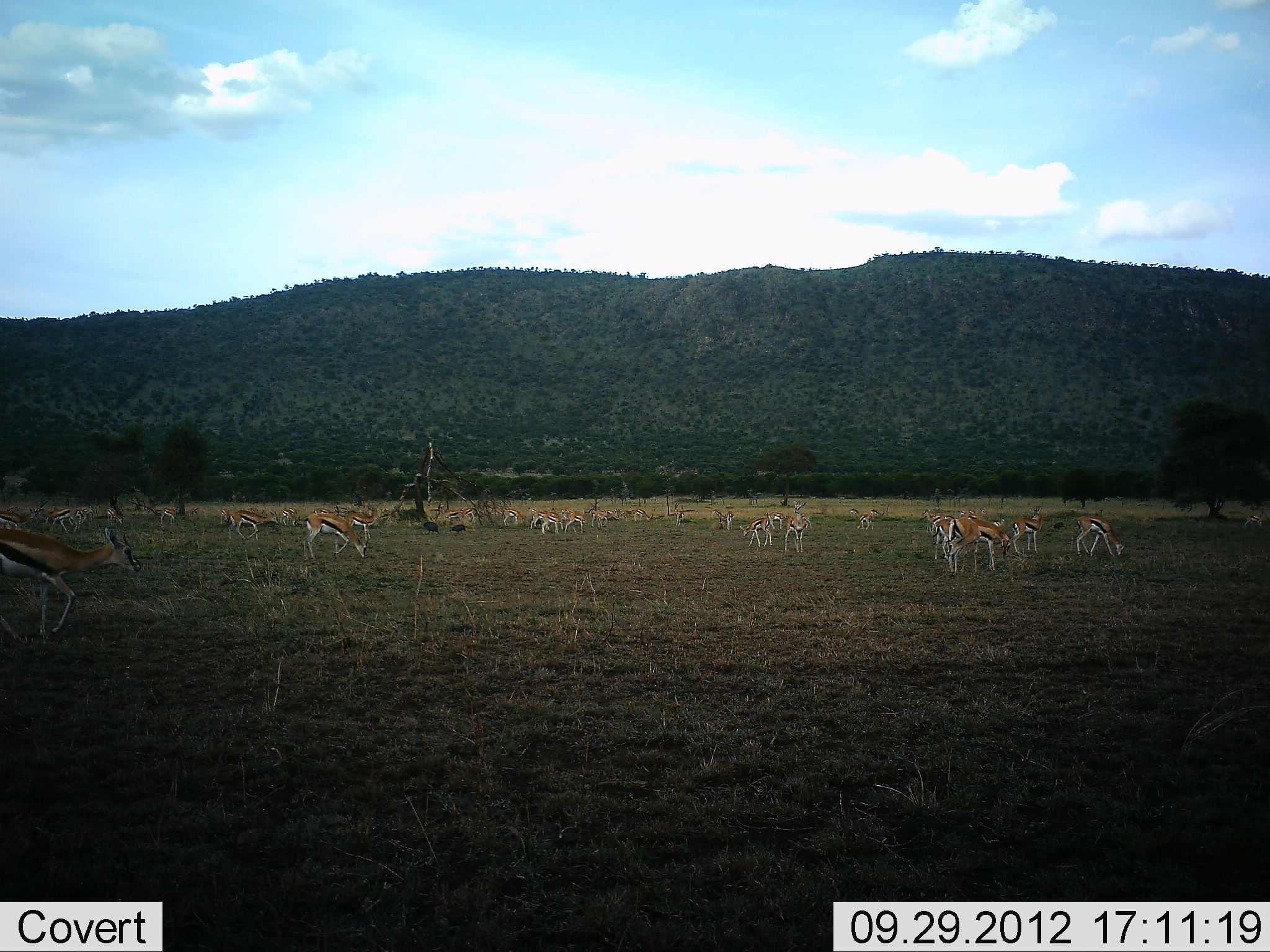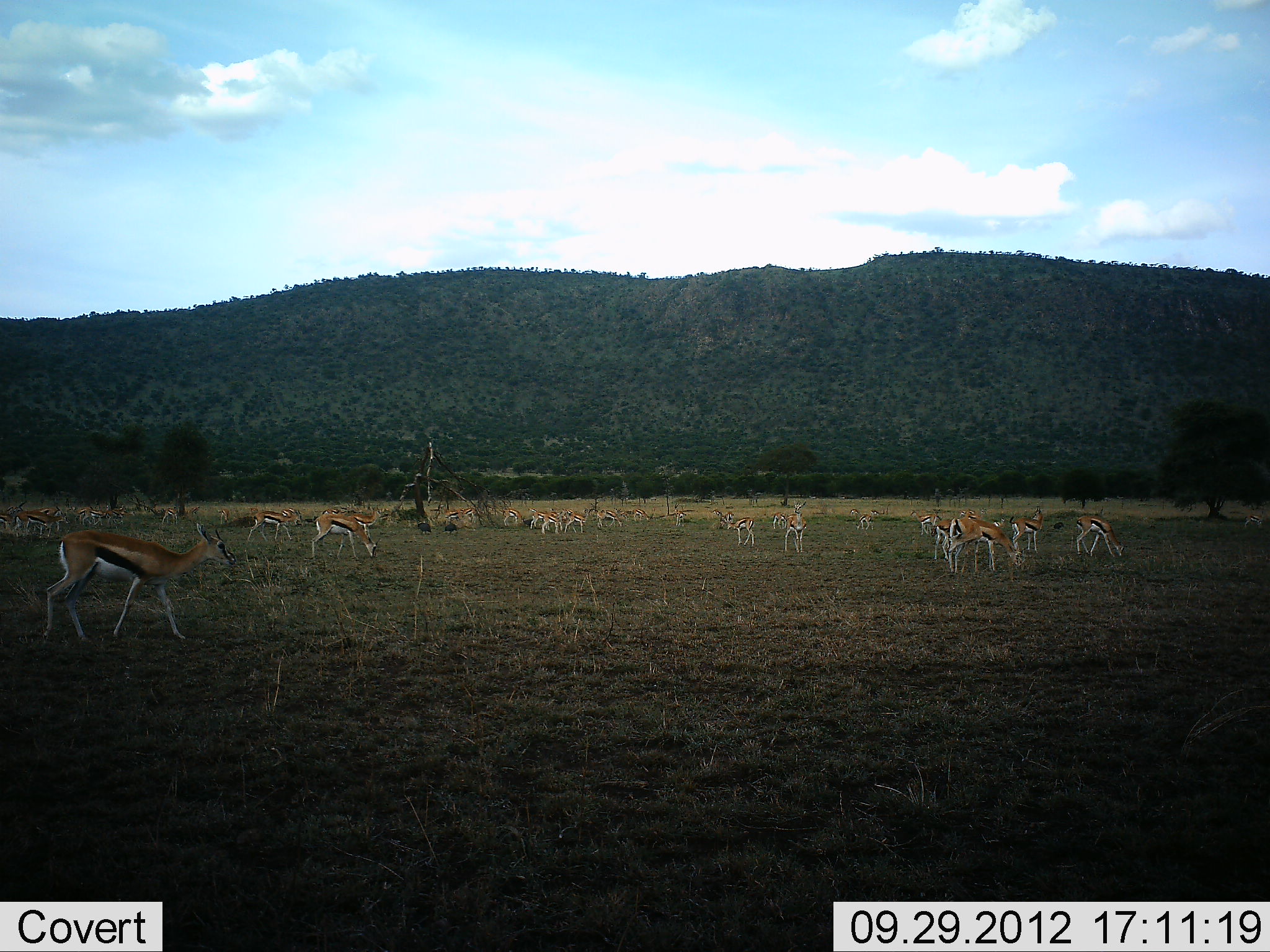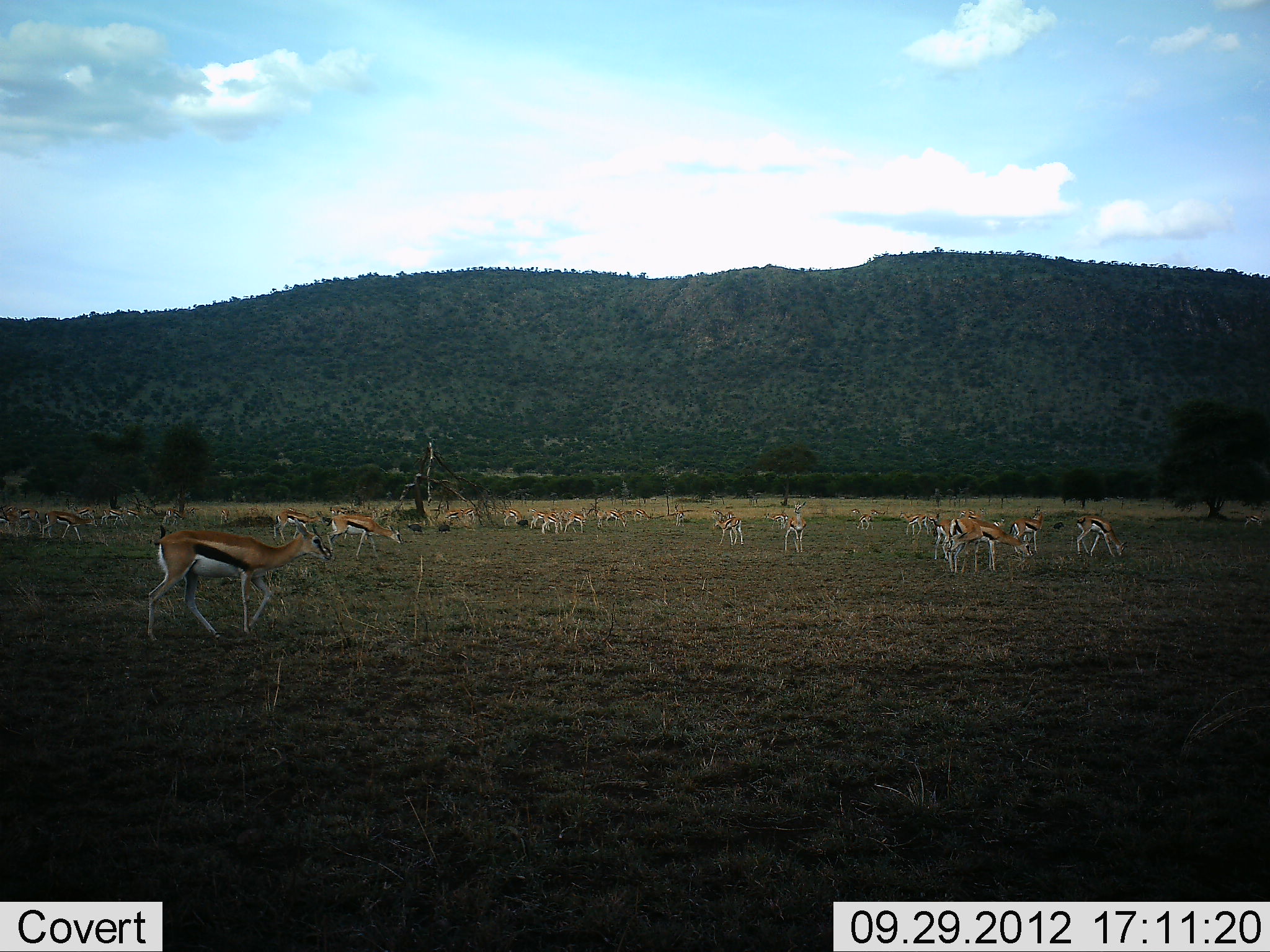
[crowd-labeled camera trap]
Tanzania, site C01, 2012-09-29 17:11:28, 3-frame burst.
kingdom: Animalia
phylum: Chordata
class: Mammalia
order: Artiodactyla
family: Bovidae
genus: Eudorcas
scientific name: Eudorcas thomsonii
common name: thomson's gazelle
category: gazellethomsons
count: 11-50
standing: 64%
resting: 9%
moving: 64%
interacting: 0%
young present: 0%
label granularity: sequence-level